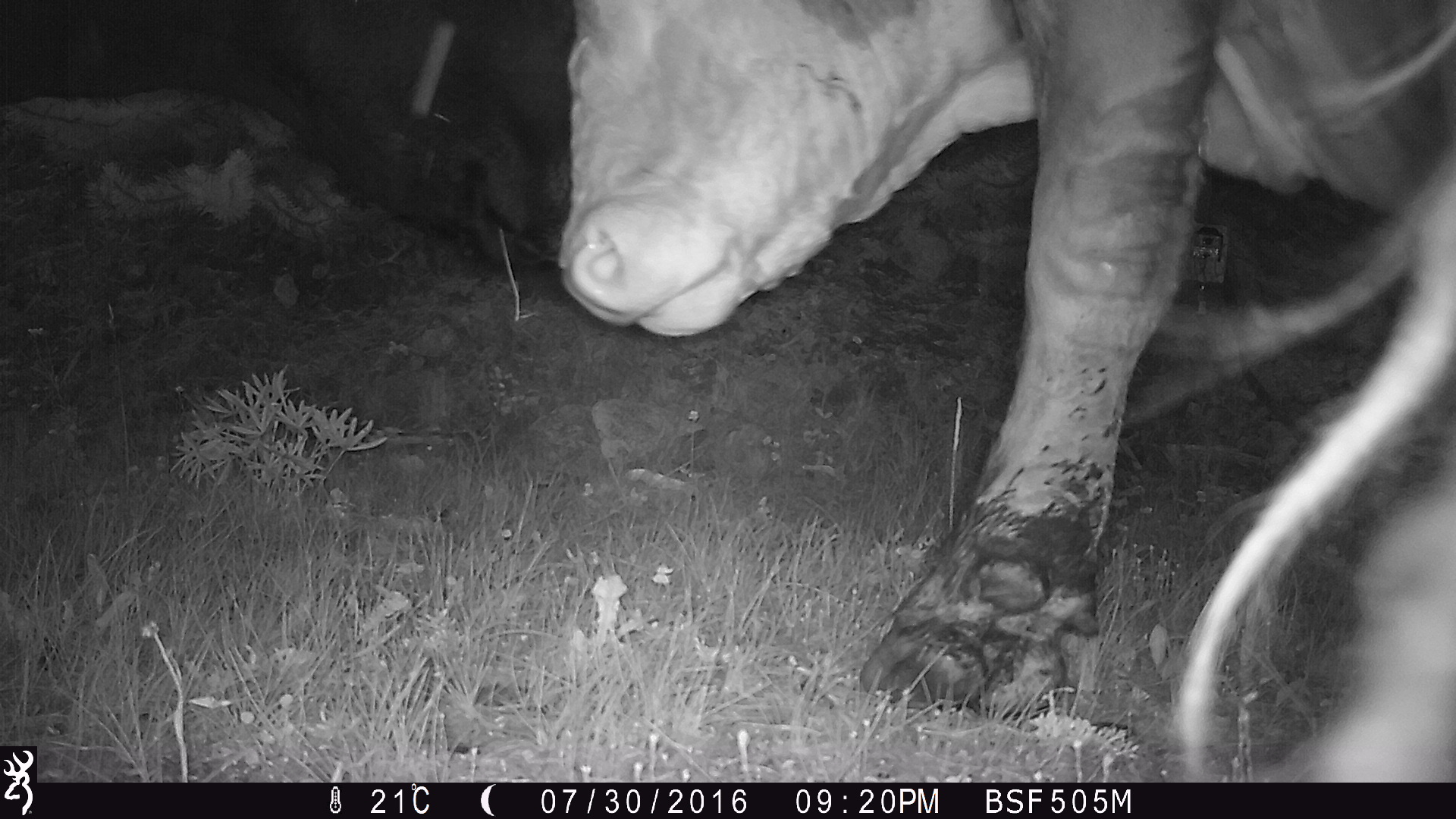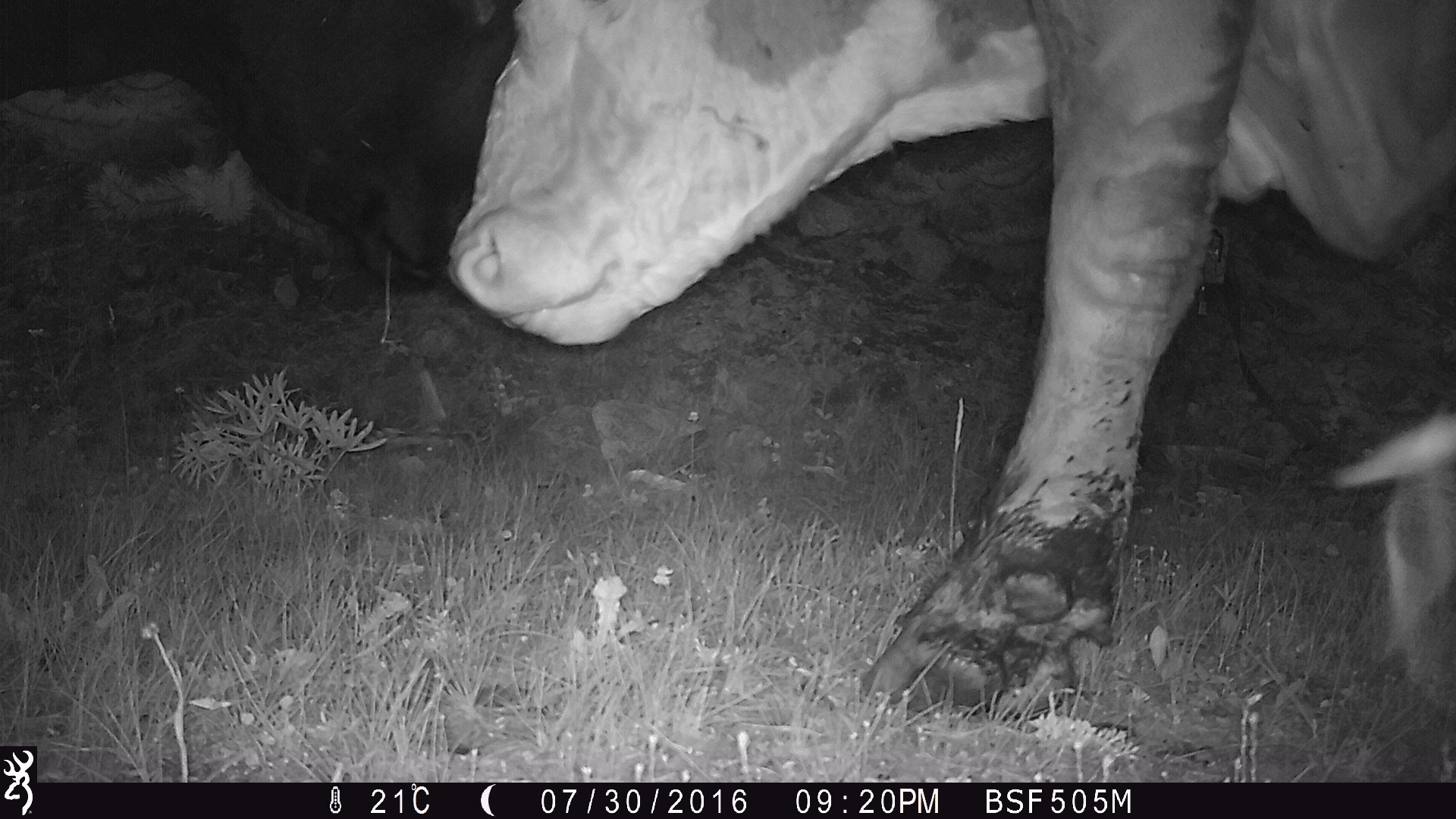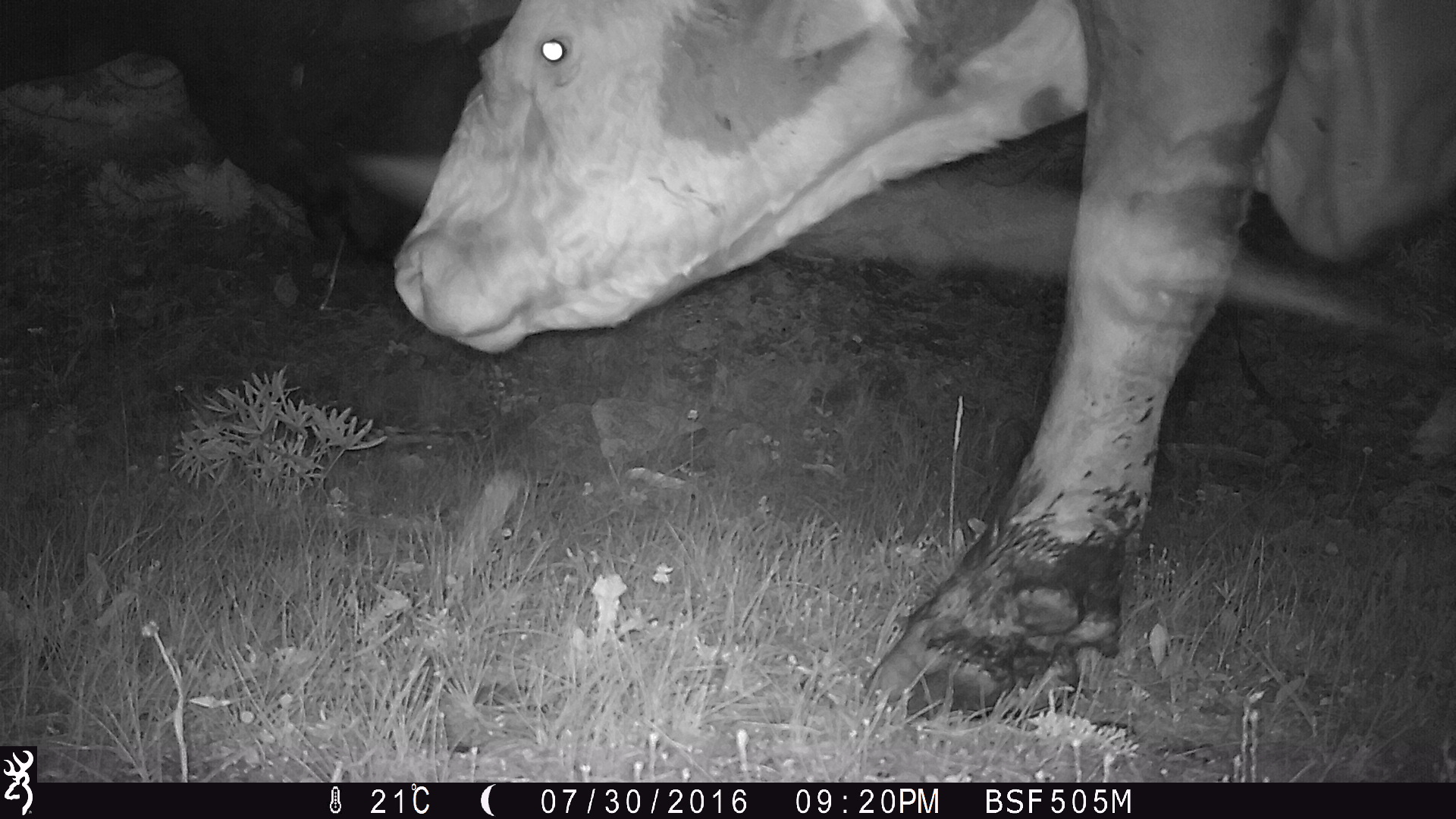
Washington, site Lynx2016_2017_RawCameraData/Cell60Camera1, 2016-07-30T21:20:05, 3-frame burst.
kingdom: Animalia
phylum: Chordata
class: Mammalia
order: Artiodactyla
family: Bovidae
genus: Bos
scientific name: Bos taurus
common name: domestic cattle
Domestic cattle (Bos taurus). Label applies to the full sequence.